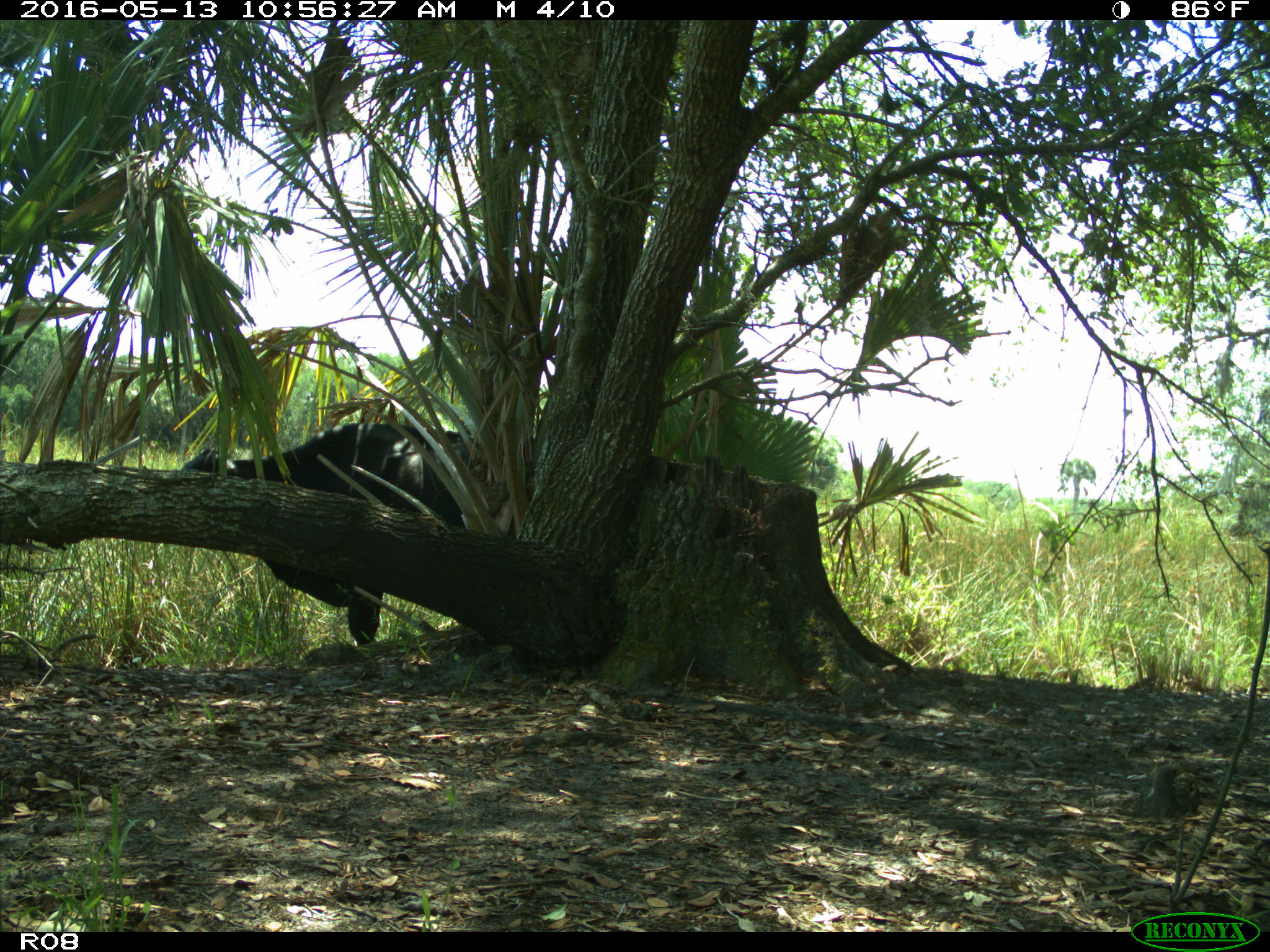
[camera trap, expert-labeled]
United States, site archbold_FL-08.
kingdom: Animalia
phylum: Chordata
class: Mammalia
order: Artiodactyla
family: Bovidae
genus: Bos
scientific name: Bos taurus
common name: domestic cow